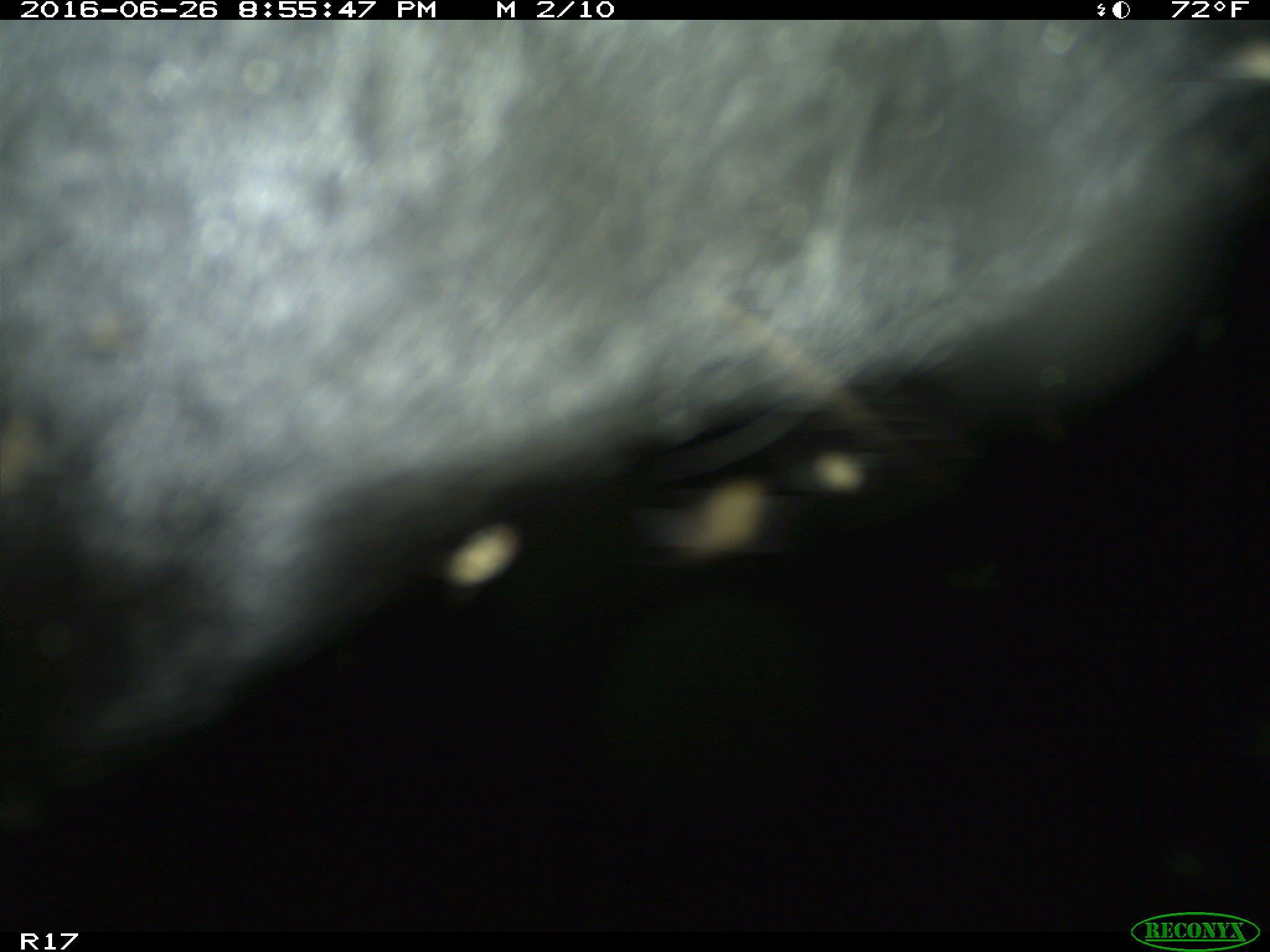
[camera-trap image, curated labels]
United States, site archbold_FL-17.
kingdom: Animalia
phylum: Chordata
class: Mammalia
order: Artiodactyla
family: Bovidae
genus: Bos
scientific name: Bos taurus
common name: domestic cow